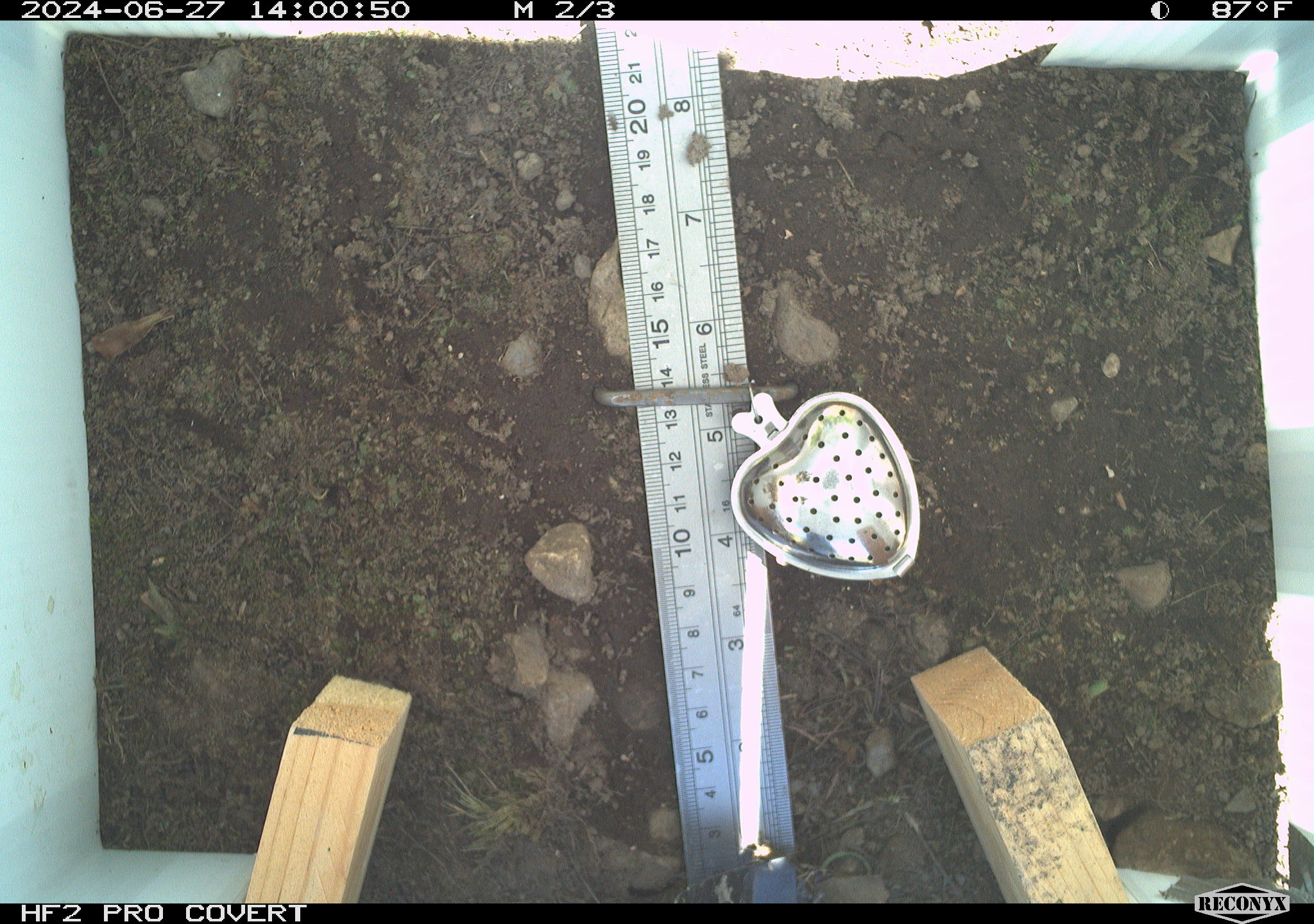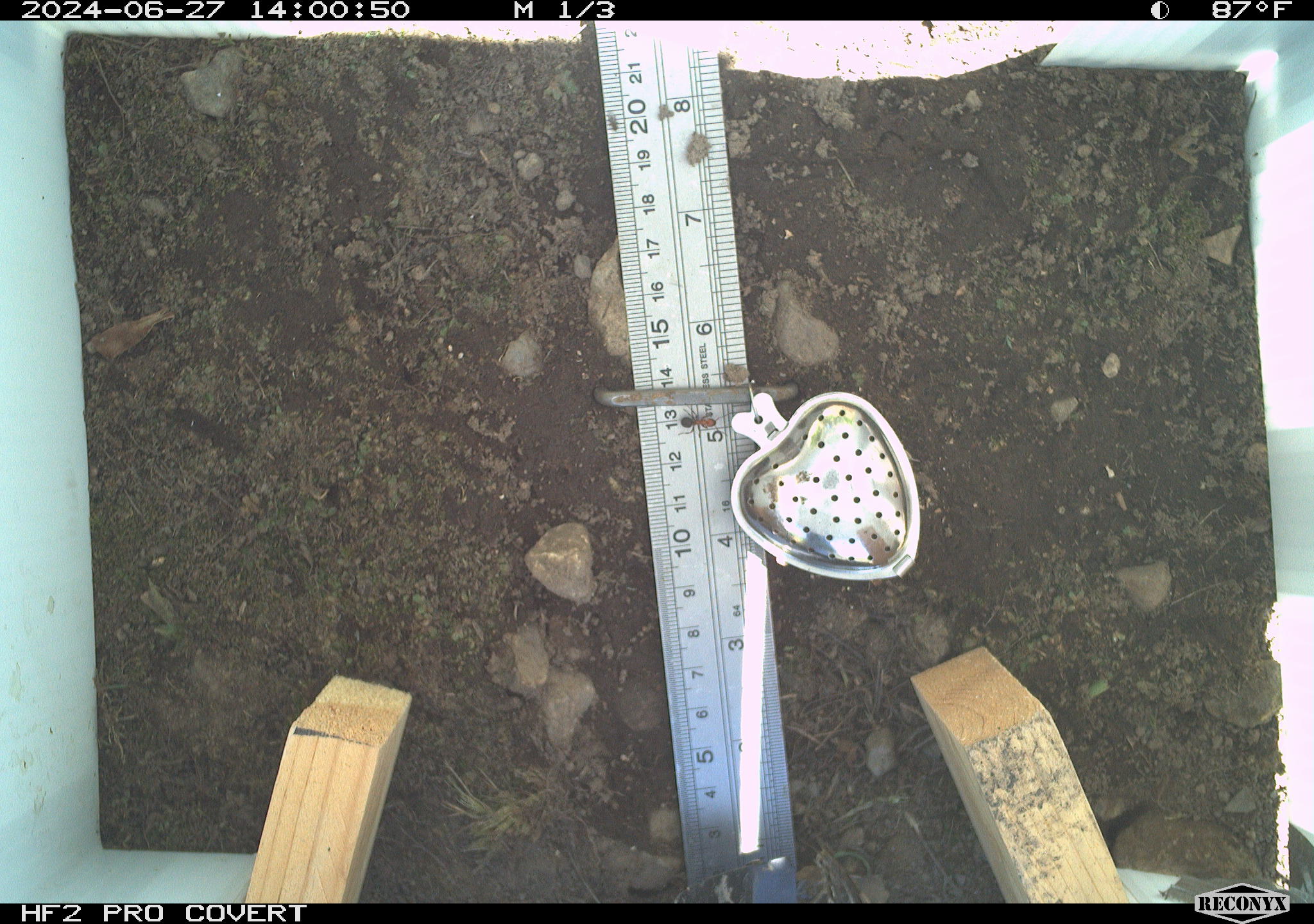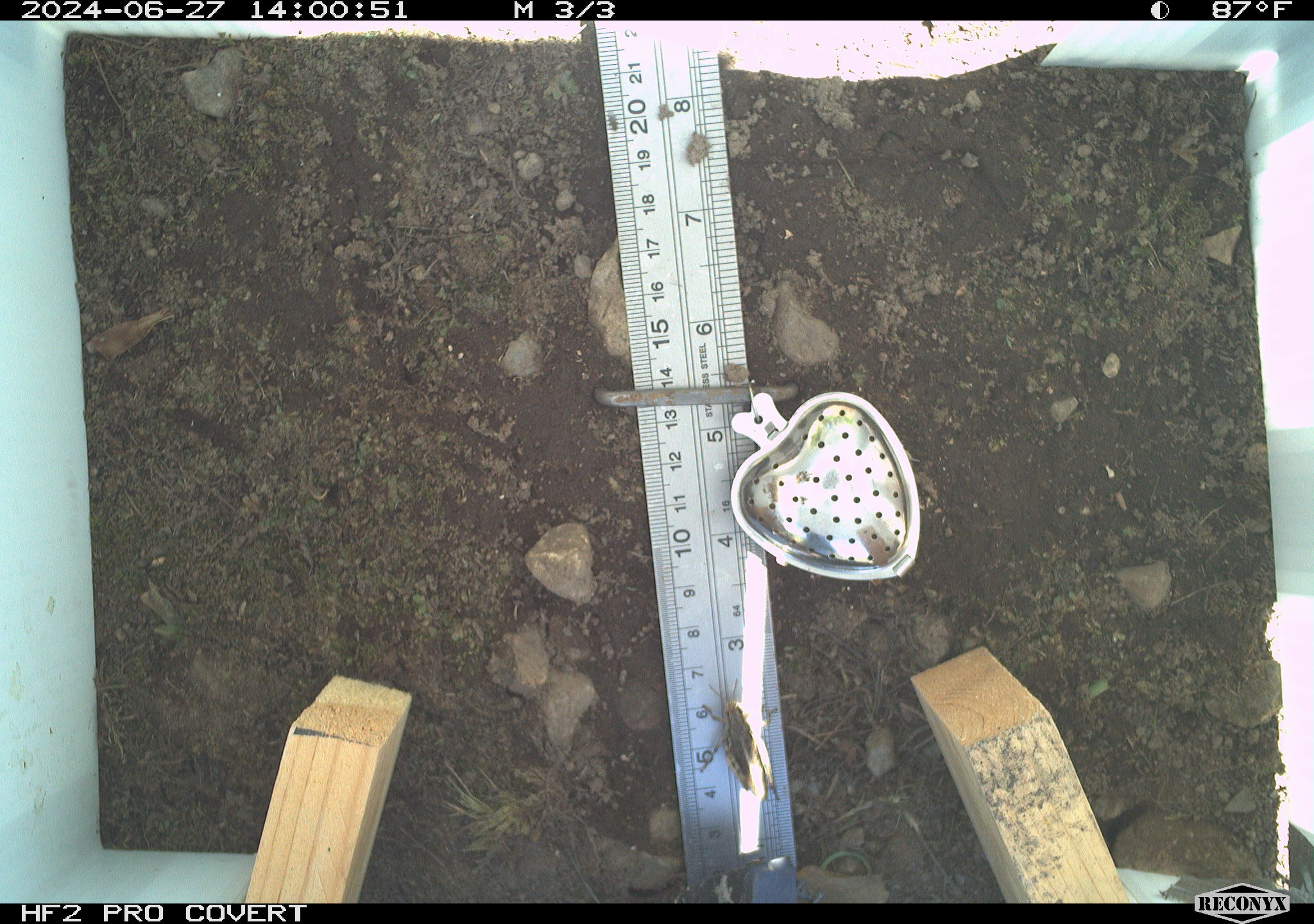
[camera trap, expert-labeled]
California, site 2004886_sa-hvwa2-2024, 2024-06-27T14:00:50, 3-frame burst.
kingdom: Animalia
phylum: Arthropoda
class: Insecta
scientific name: Insecta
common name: insect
Insect (Insecta).